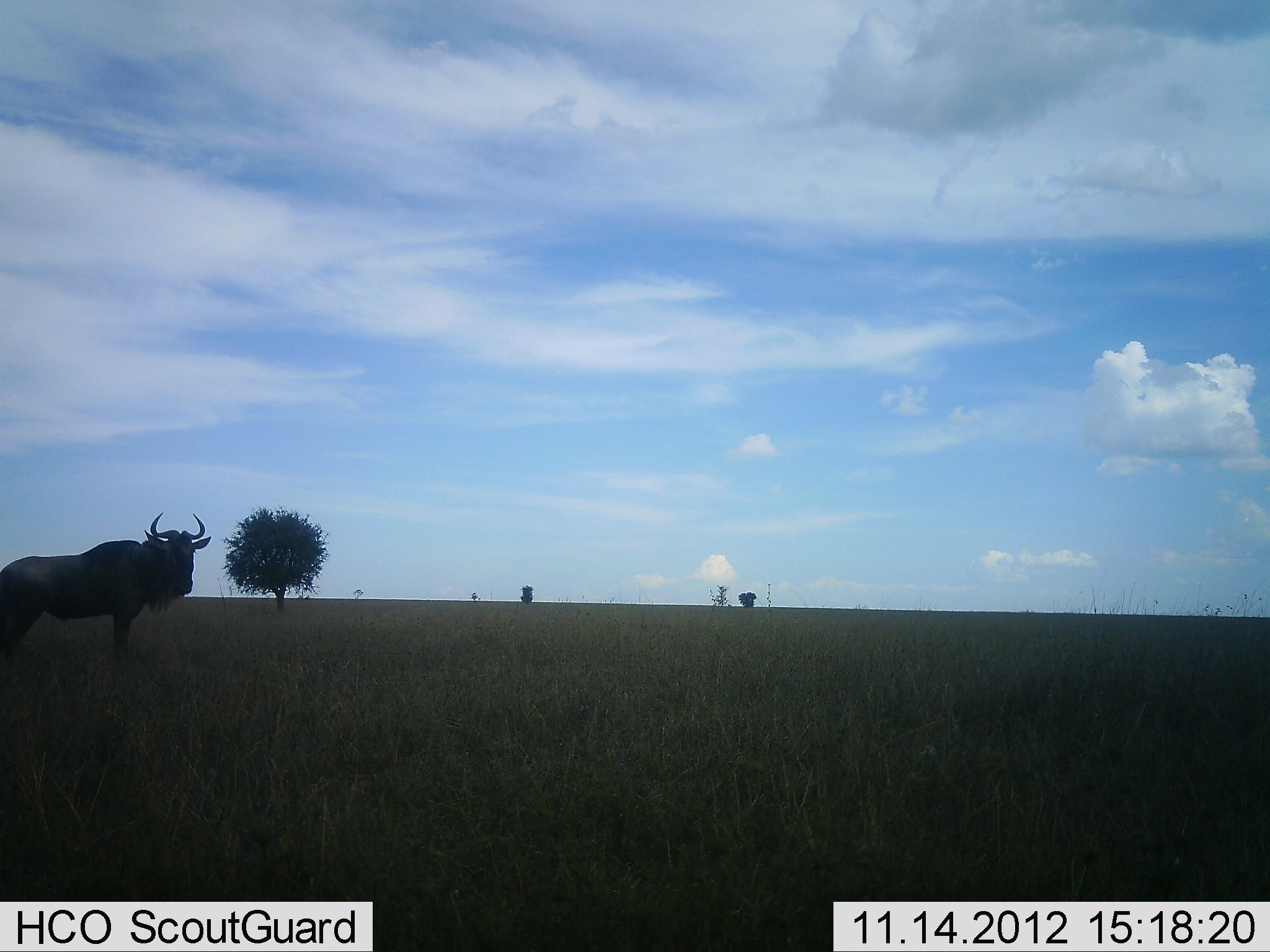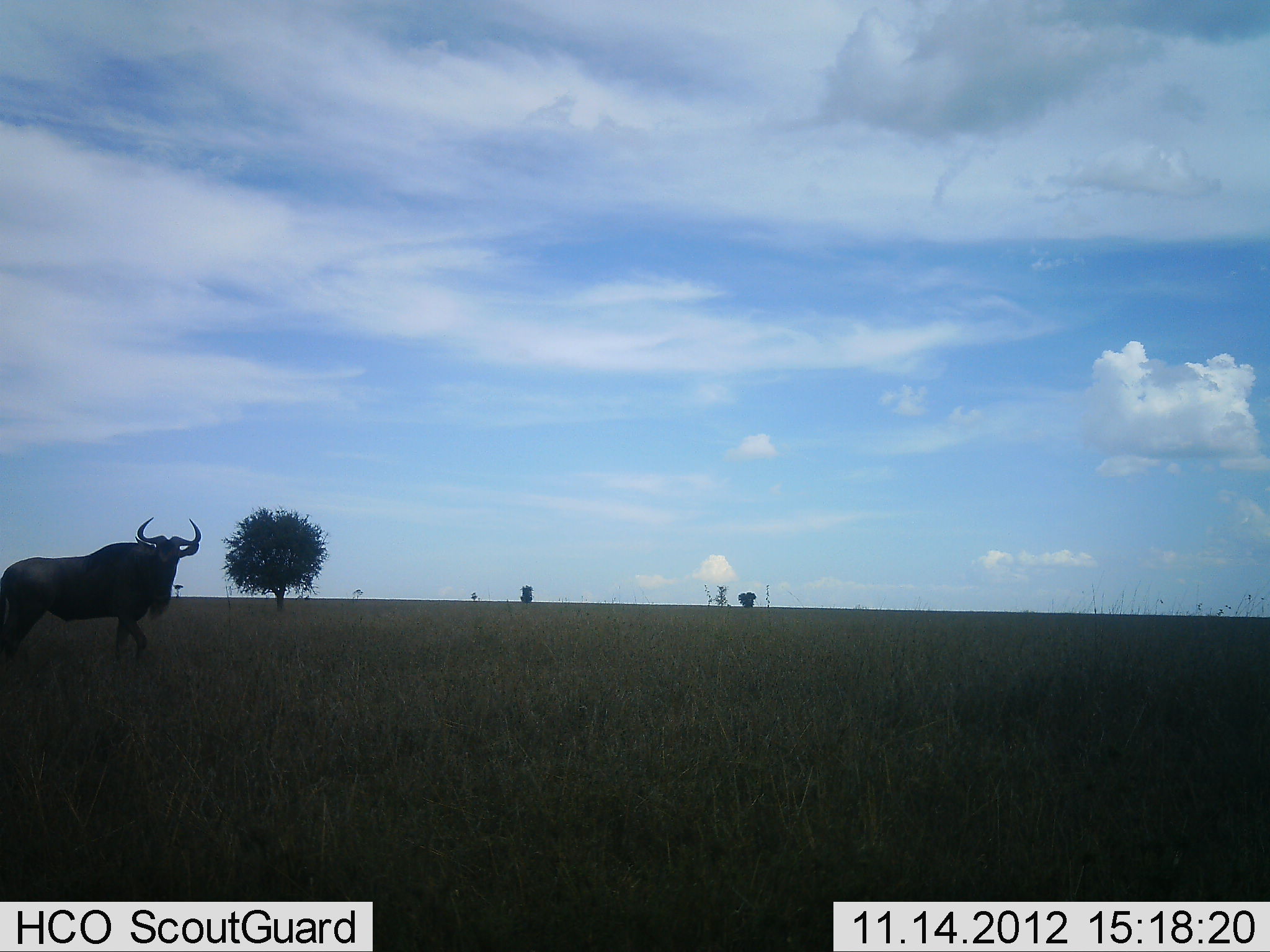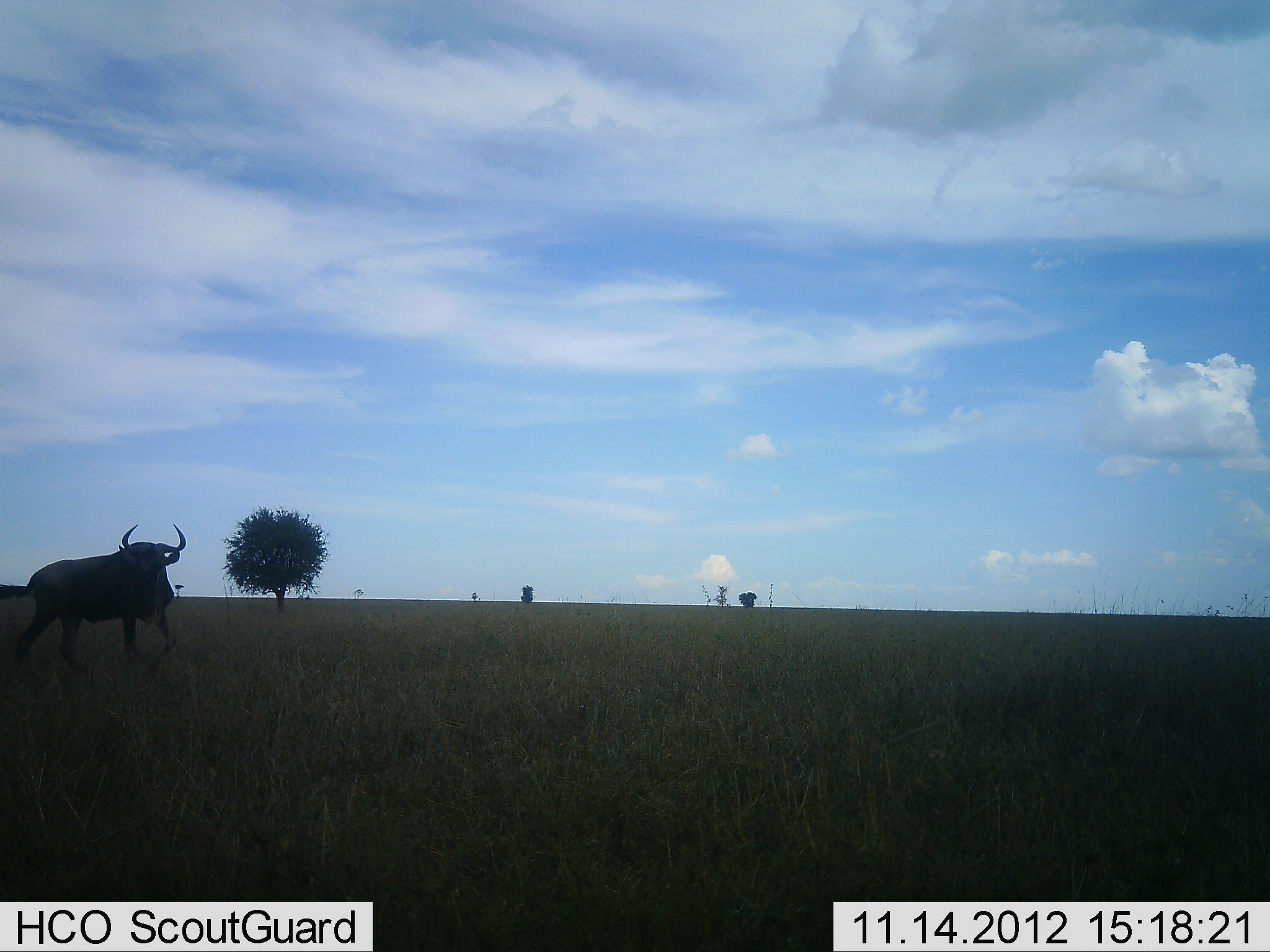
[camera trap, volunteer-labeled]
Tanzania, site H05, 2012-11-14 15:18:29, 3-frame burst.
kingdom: Animalia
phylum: Chordata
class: Mammalia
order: Artiodactyla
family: Bovidae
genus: Connochaetes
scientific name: Connochaetes taurinus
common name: blue wildebeest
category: wildebeest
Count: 1.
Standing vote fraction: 60%.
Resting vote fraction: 0%.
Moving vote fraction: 40%.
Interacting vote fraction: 0%.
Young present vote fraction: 0%.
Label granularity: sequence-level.